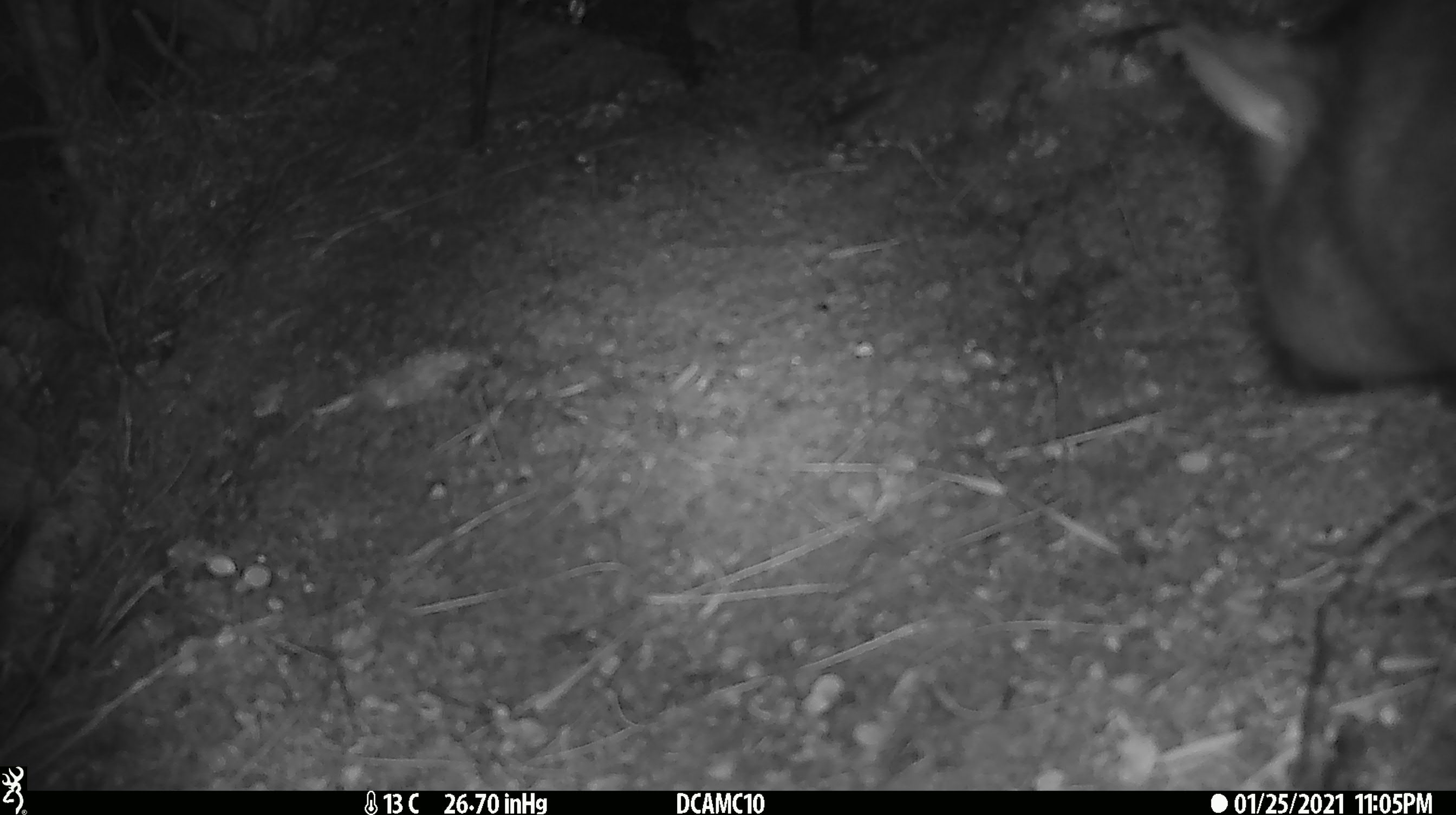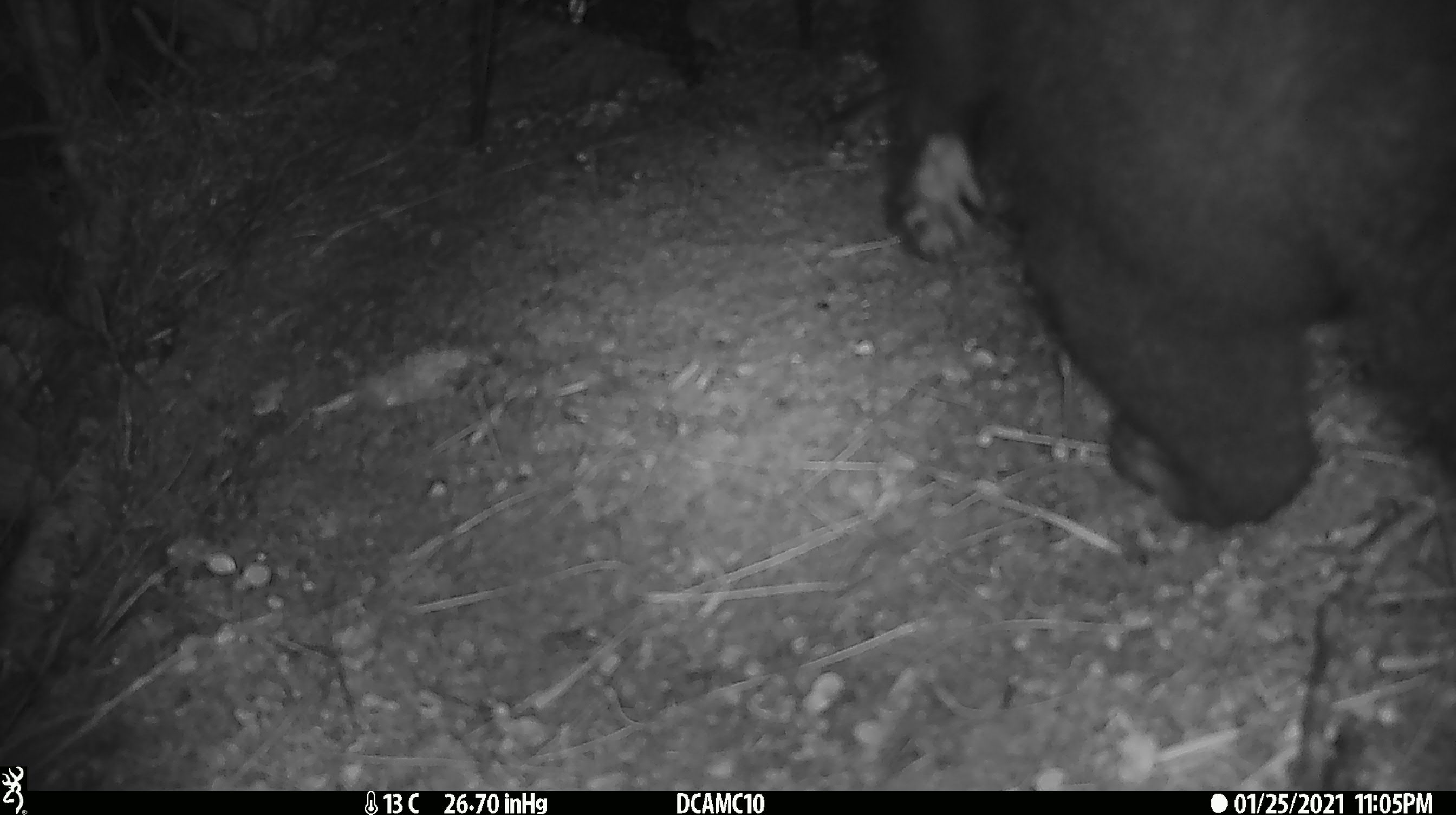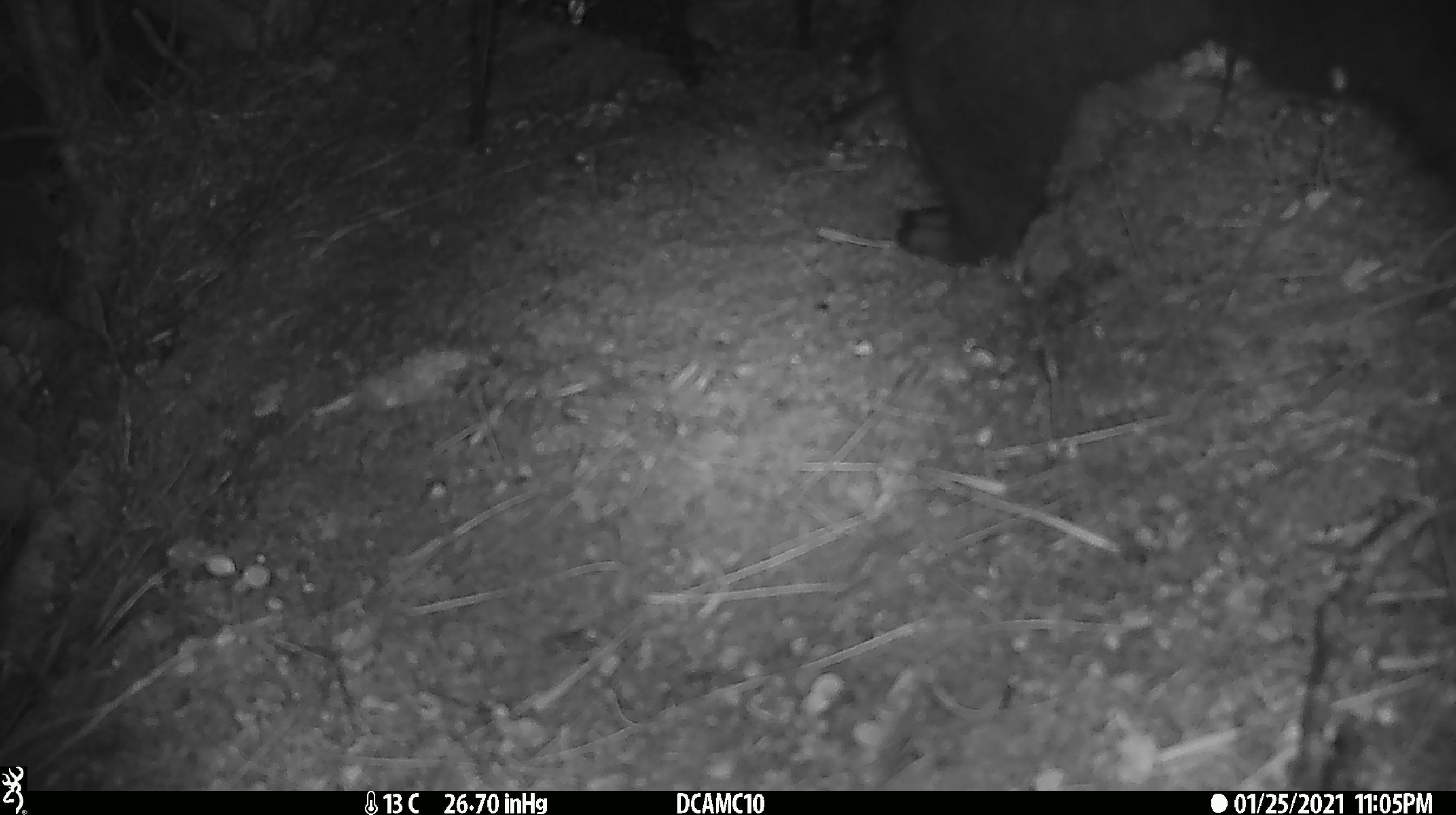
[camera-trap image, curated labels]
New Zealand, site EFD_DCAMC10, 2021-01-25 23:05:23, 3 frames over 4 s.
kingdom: Animalia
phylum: Chordata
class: Mammalia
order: Diprotodontia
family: Phalangeridae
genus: Trichosurus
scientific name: Trichosurus vulpecula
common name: common brushtail possum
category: possum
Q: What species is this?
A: Possum (common brushtail possum) (Trichosurus vulpecula).